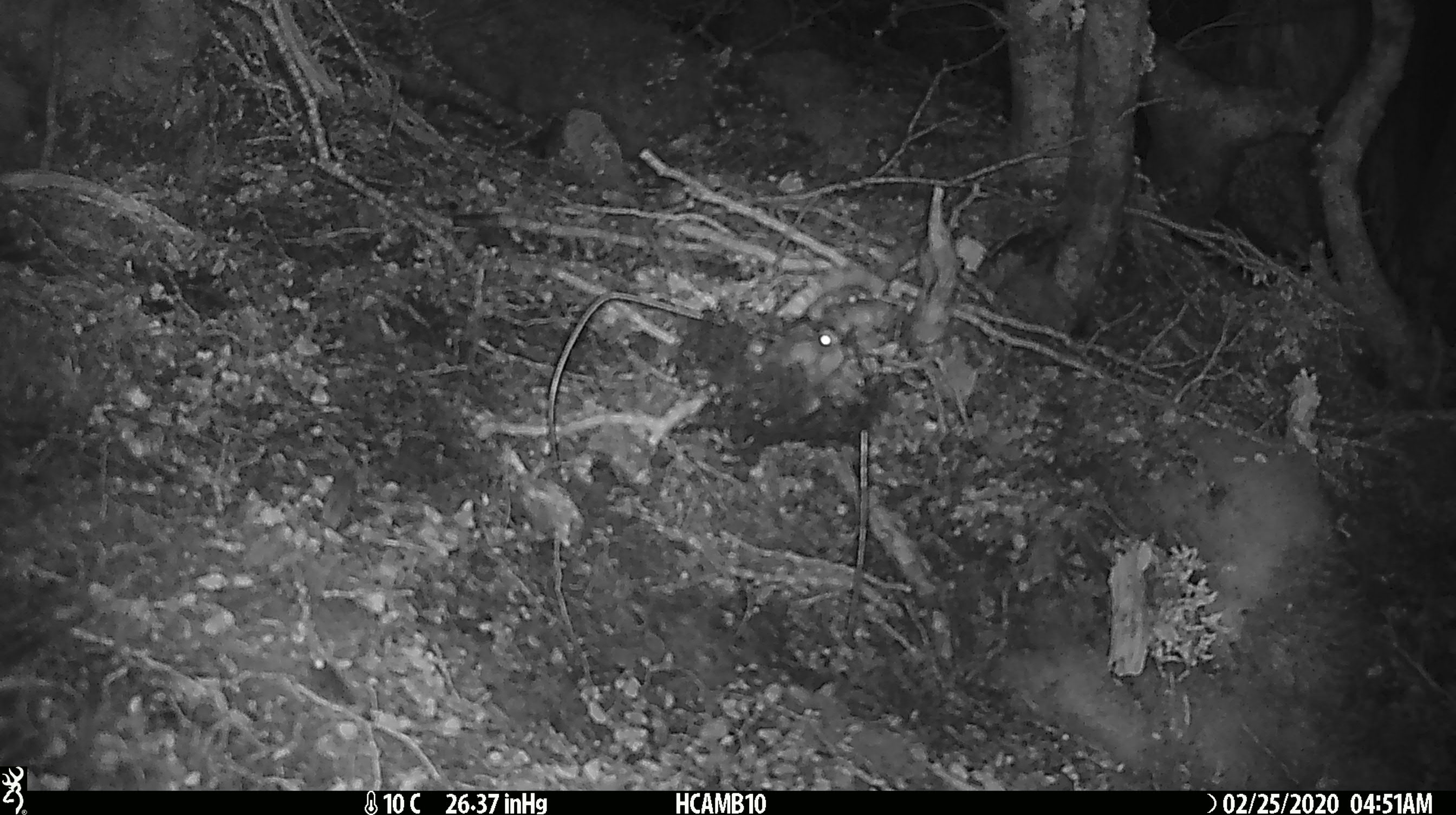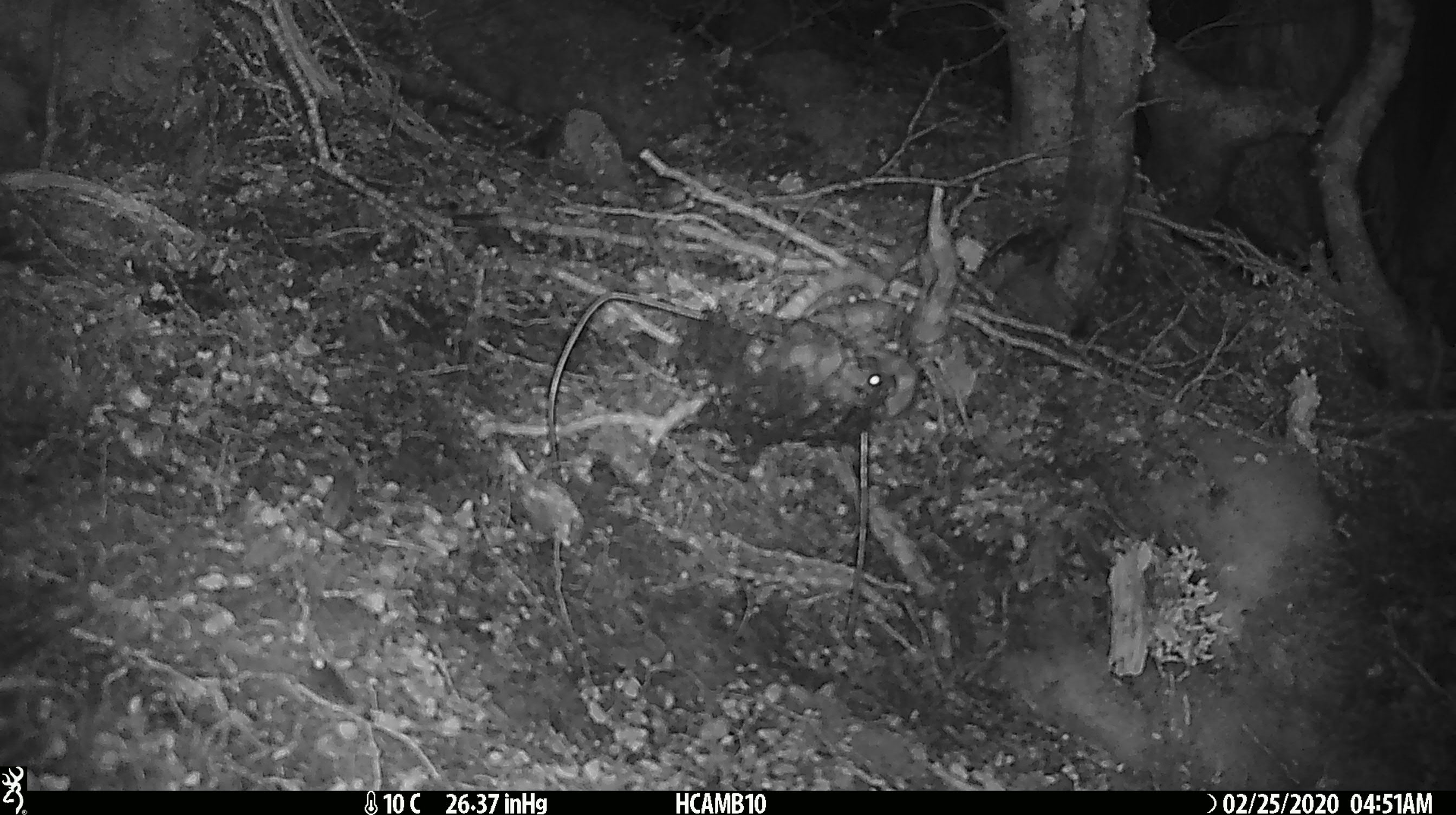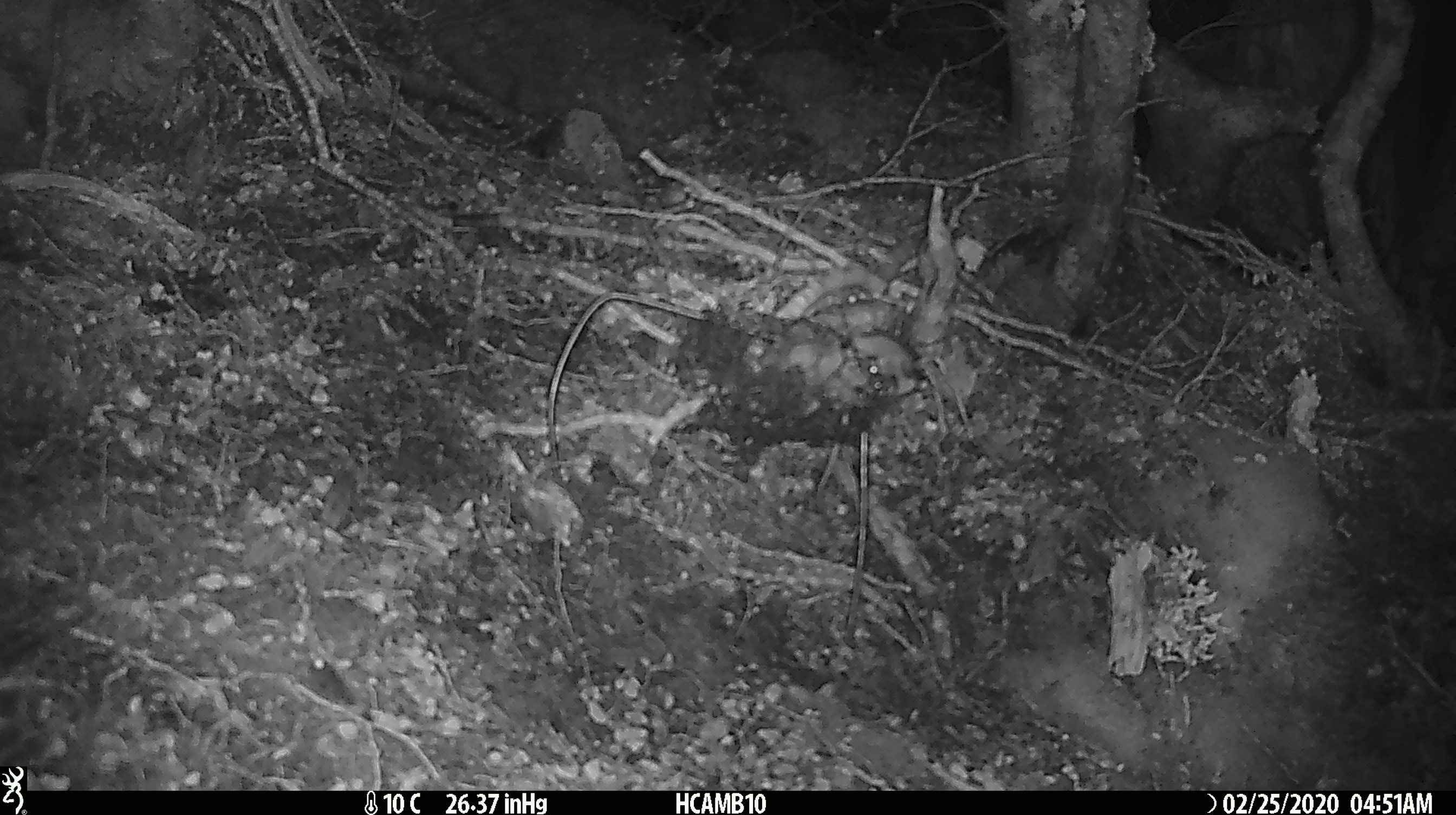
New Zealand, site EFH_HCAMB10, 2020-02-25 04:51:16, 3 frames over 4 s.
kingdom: Animalia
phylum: Chordata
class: Mammalia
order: Rodentia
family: Muridae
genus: Mus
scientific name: Mus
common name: mouse